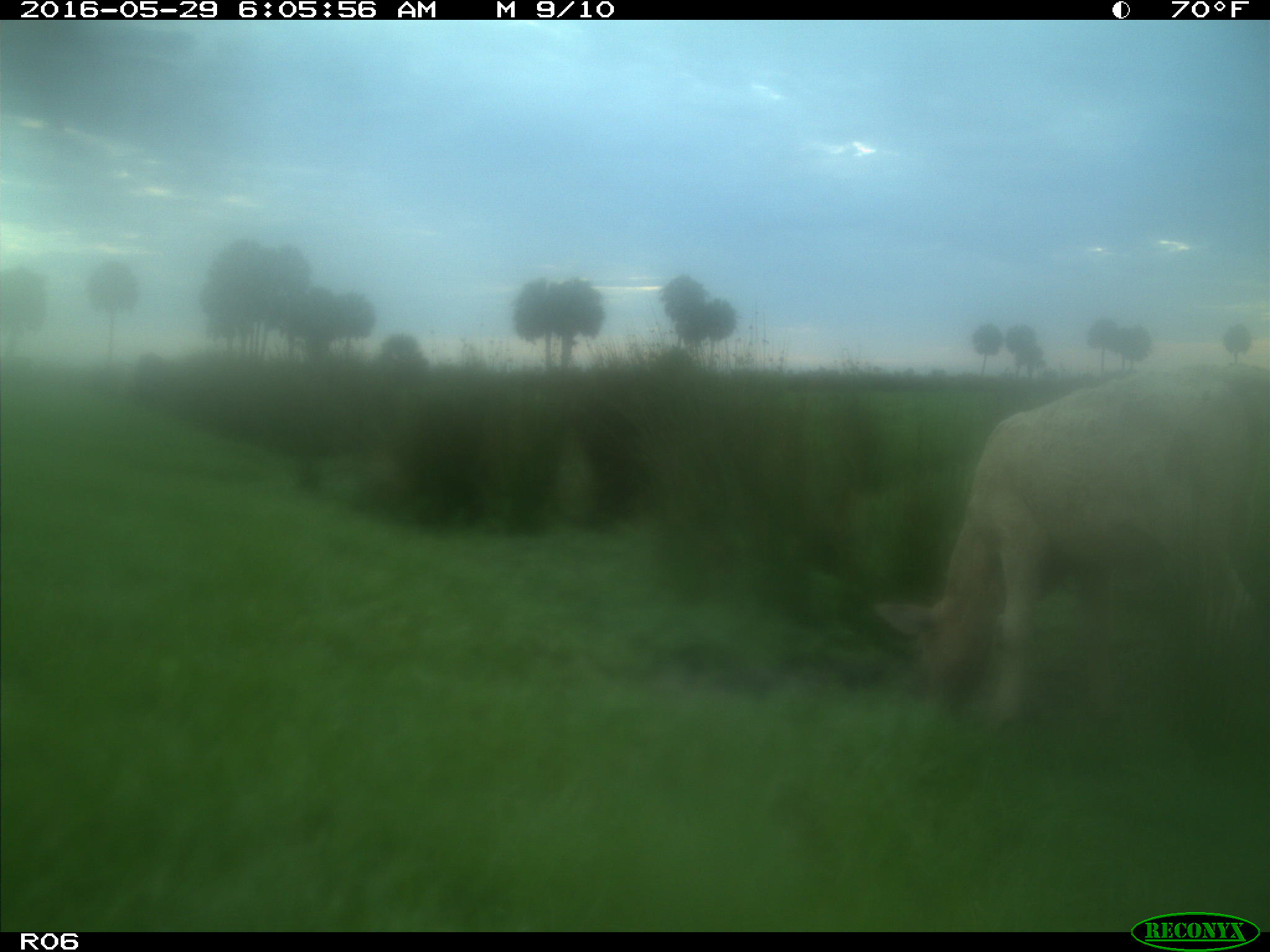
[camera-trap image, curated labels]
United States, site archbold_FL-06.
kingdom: Animalia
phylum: Chordata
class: Mammalia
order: Artiodactyla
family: Bovidae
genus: Bos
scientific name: Bos taurus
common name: domestic cow